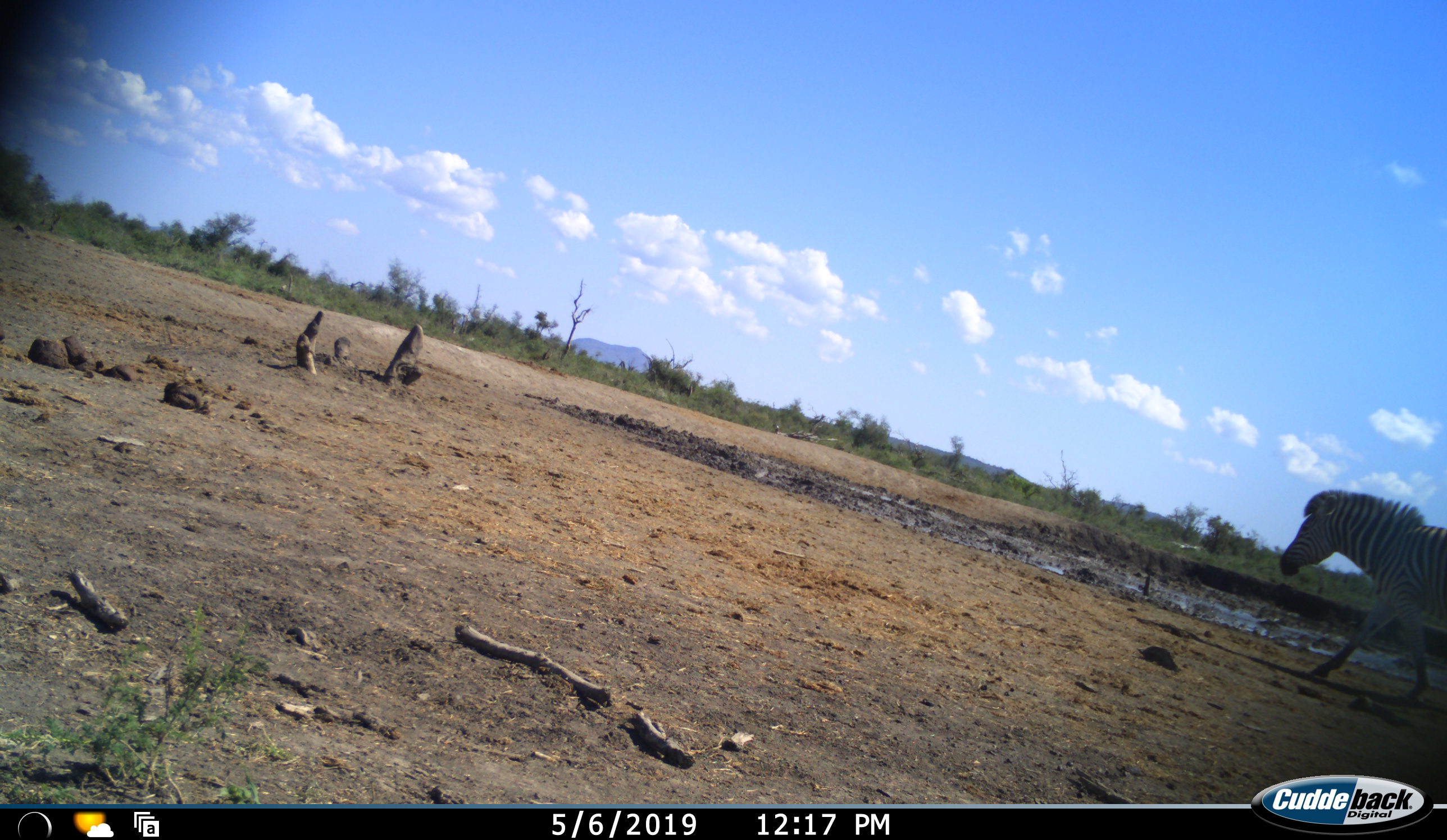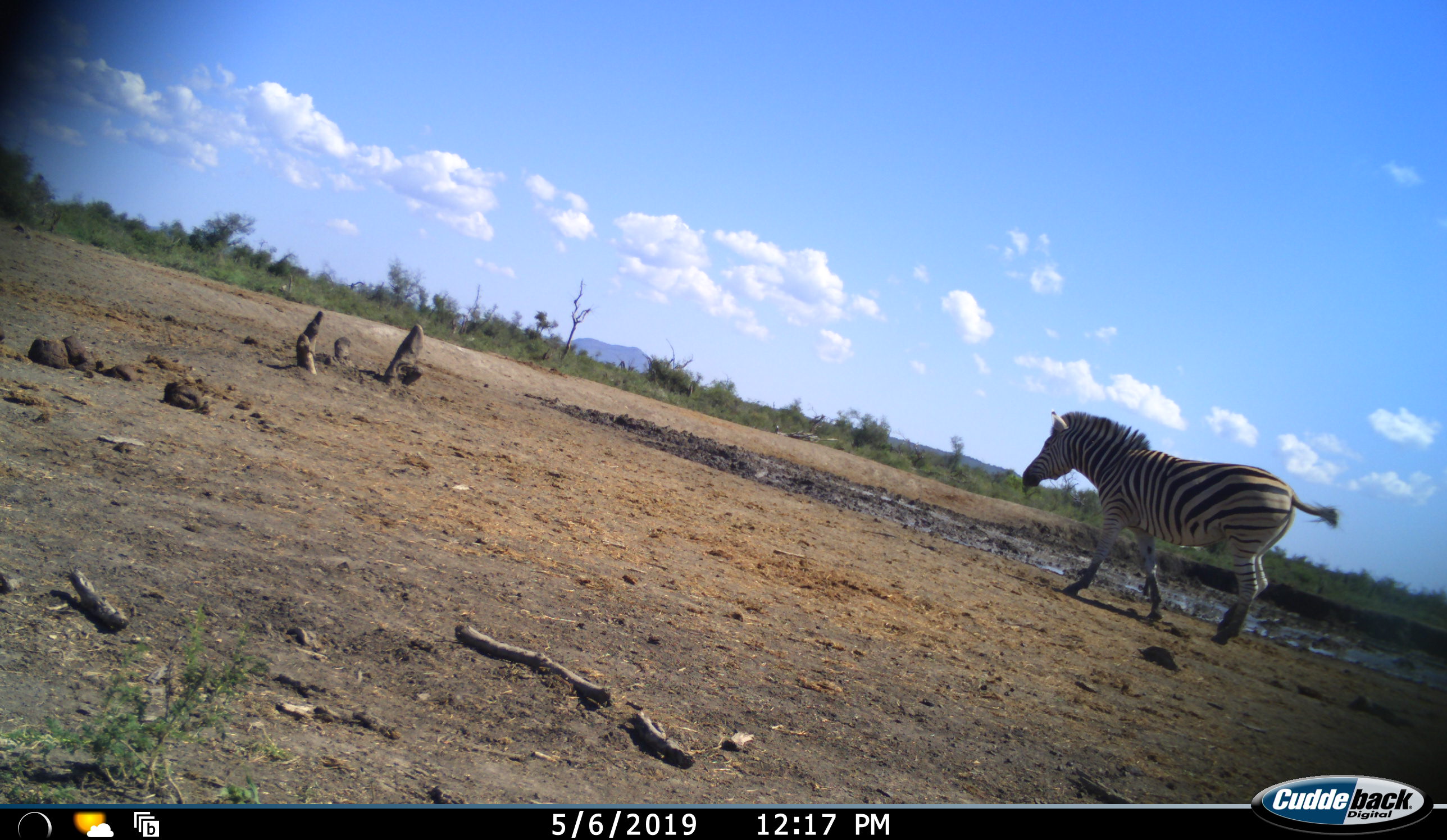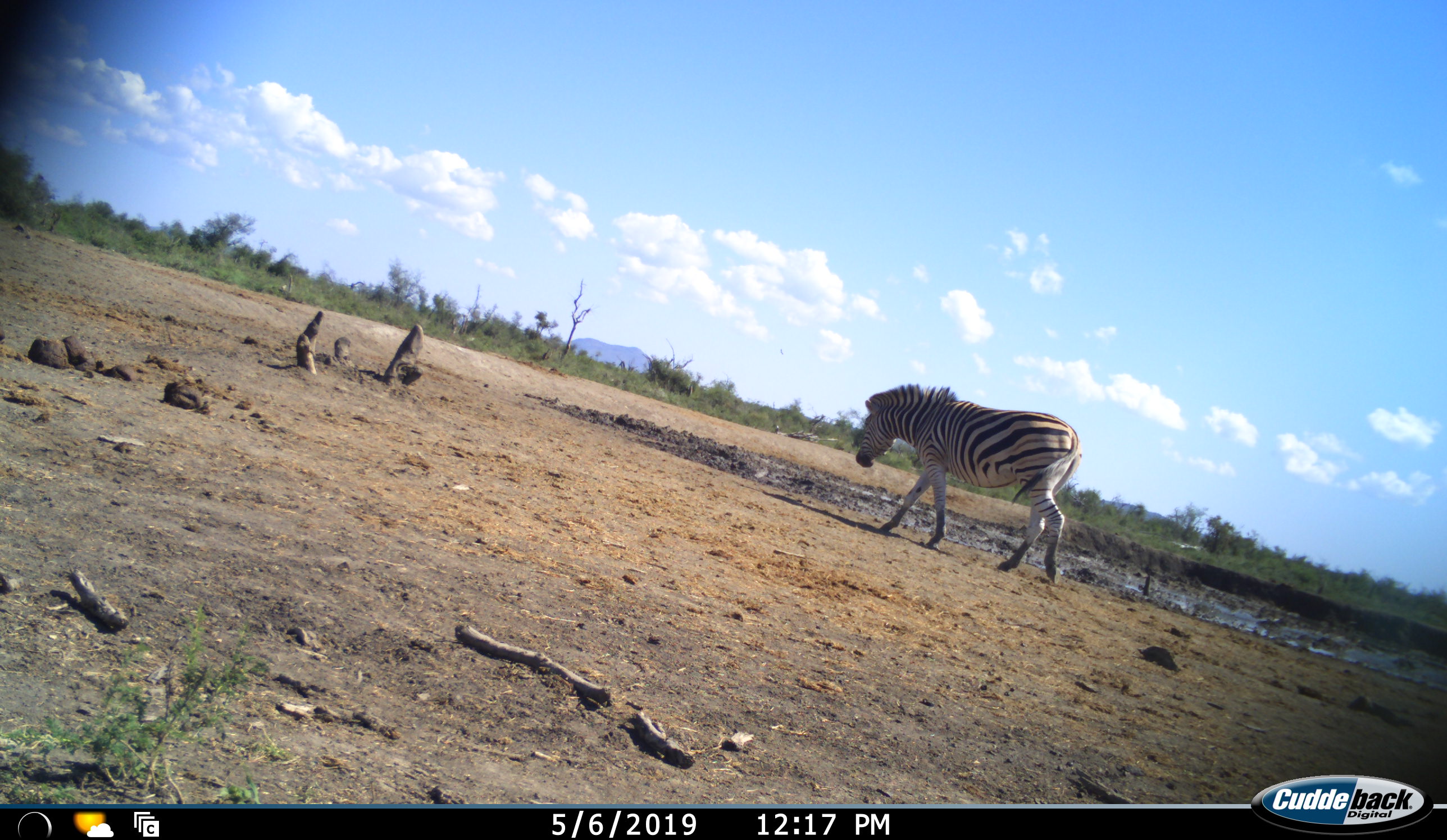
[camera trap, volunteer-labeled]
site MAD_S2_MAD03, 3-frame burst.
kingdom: Animalia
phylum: Chordata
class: Mammalia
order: Perissodactyla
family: Equidae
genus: Equus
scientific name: Equus quagga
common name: plains zebra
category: zebraplains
Zebraplains (plains zebra) (Equus quagga), count 1. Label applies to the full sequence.